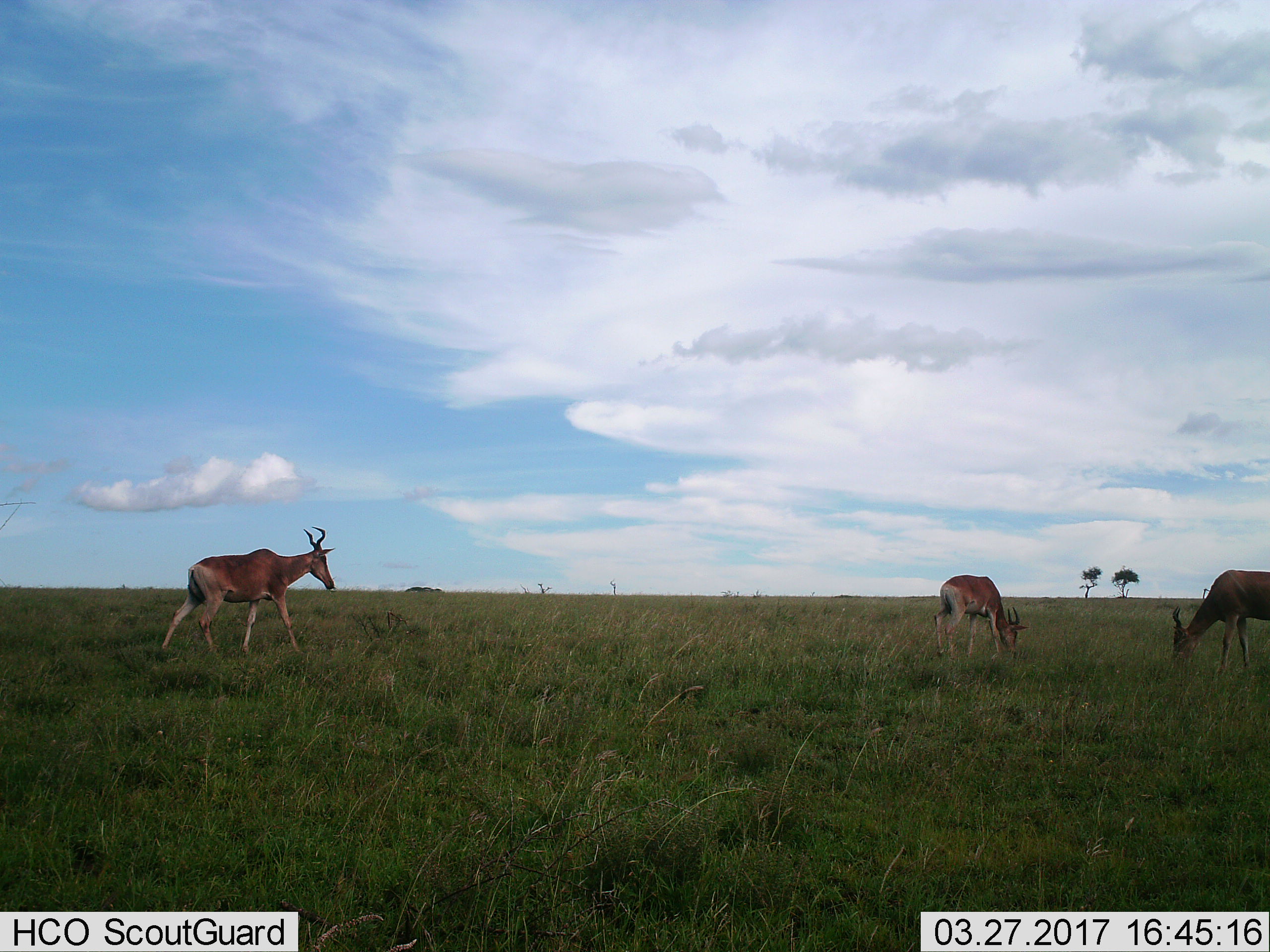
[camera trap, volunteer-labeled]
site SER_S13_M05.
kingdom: Animalia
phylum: Chordata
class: Mammalia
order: Artiodactyla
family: Bovidae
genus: Alcelaphus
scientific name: Alcelaphus buselaphus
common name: hartebeest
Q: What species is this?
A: Hartebeest (Alcelaphus buselaphus).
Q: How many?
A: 3.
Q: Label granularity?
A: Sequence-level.